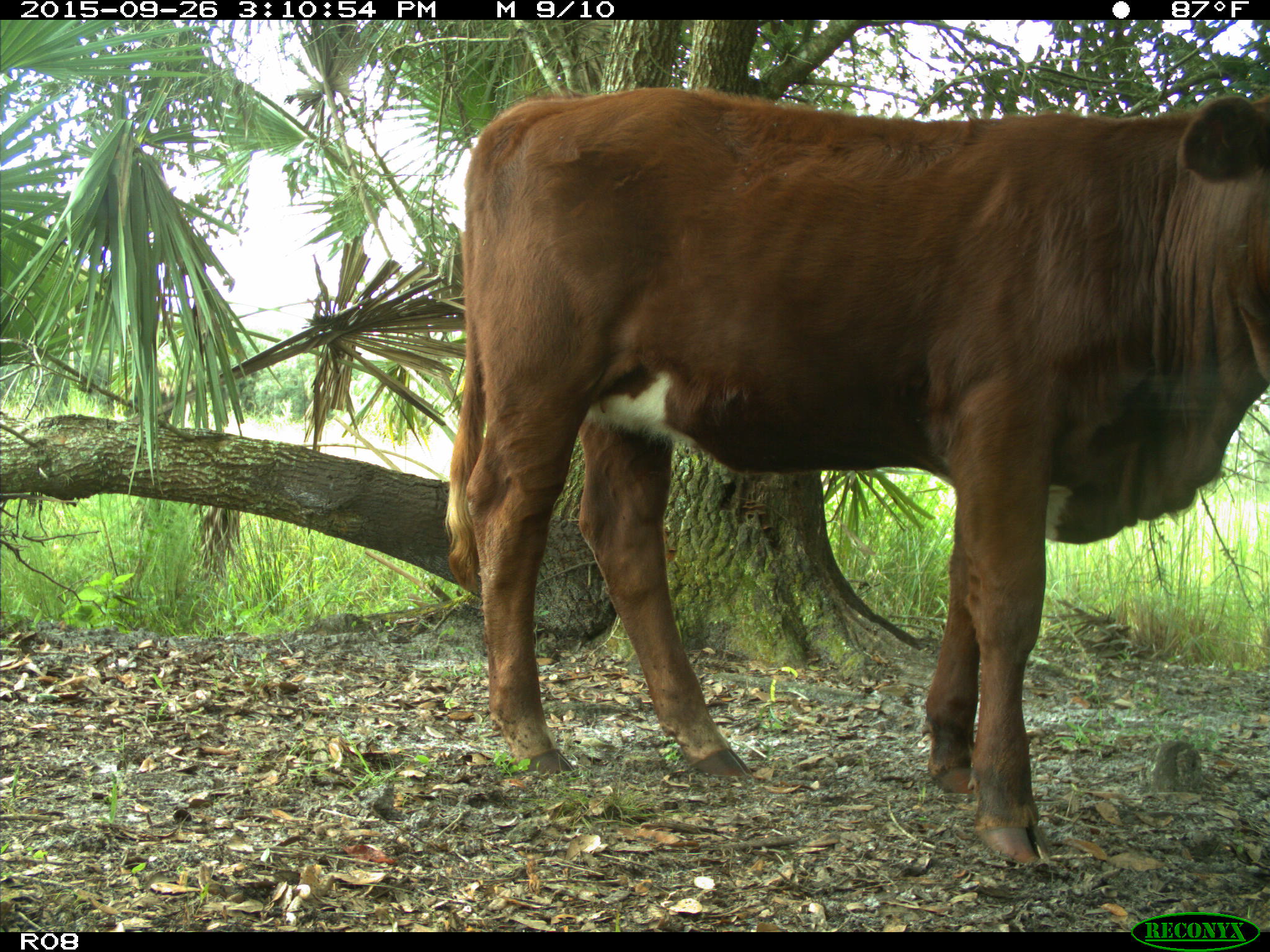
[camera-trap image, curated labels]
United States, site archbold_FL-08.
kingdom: Animalia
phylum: Chordata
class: Mammalia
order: Artiodactyla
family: Bovidae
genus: Bos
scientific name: Bos taurus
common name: domestic cow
Bos taurus (domestic cow).